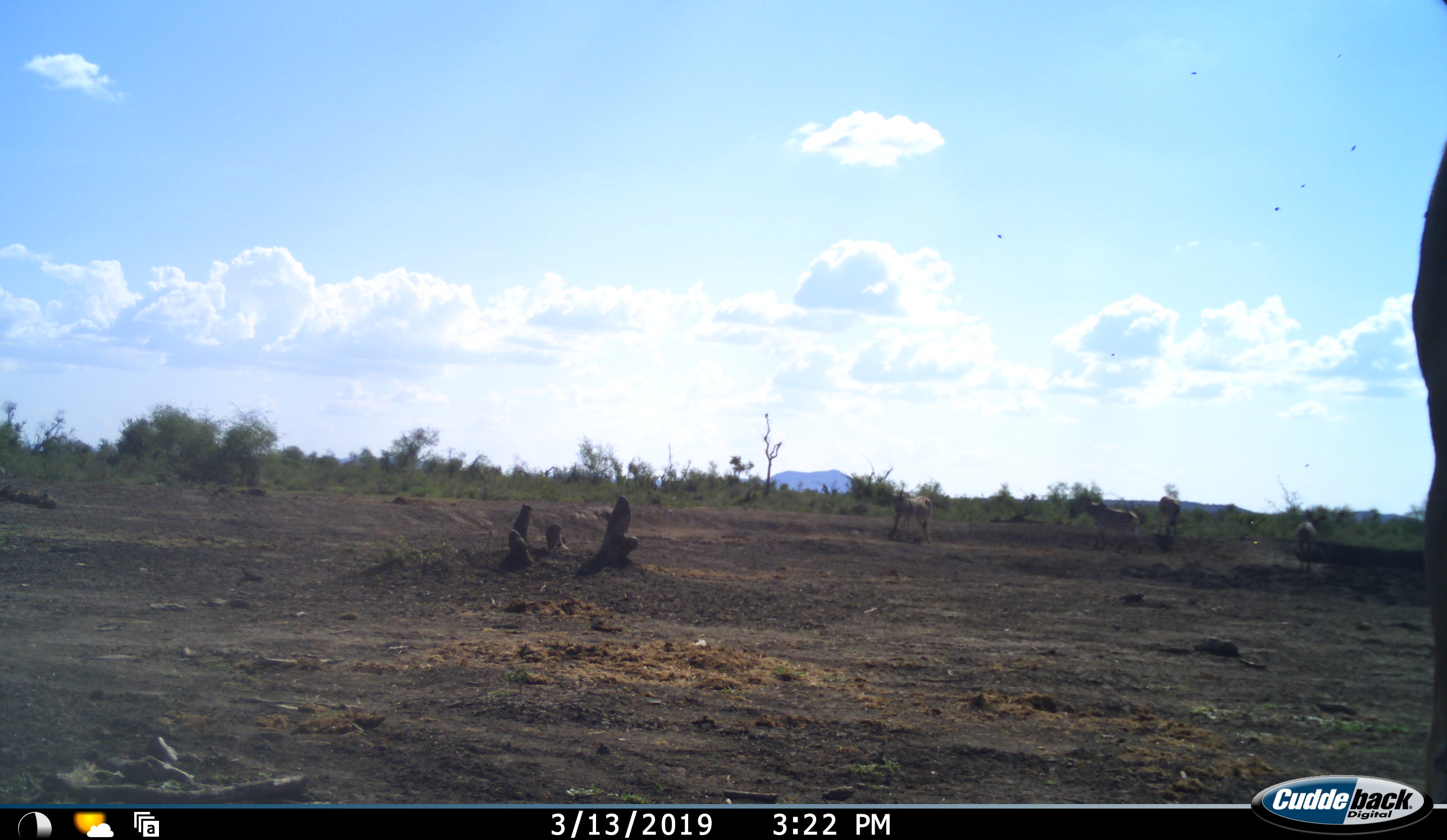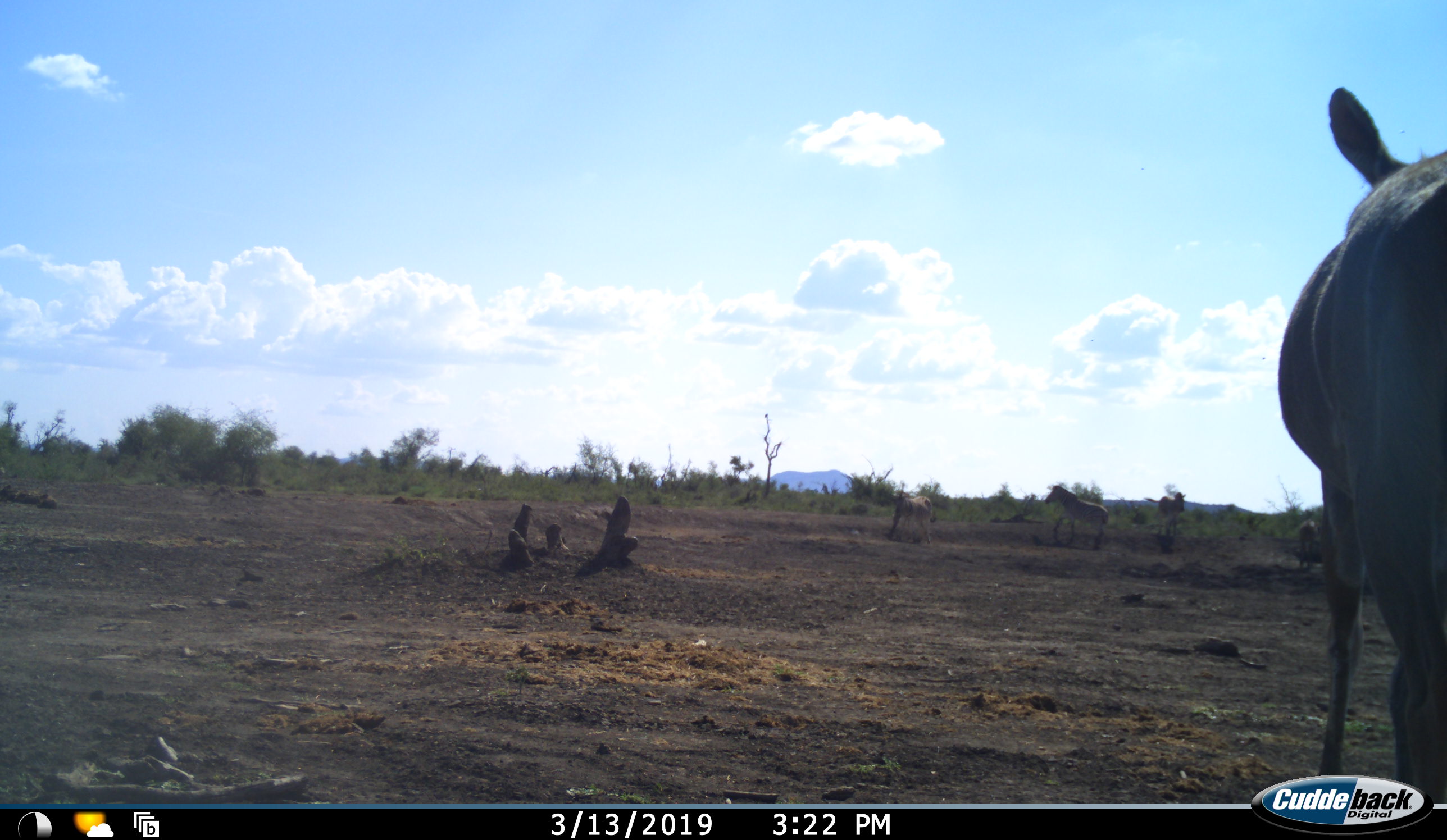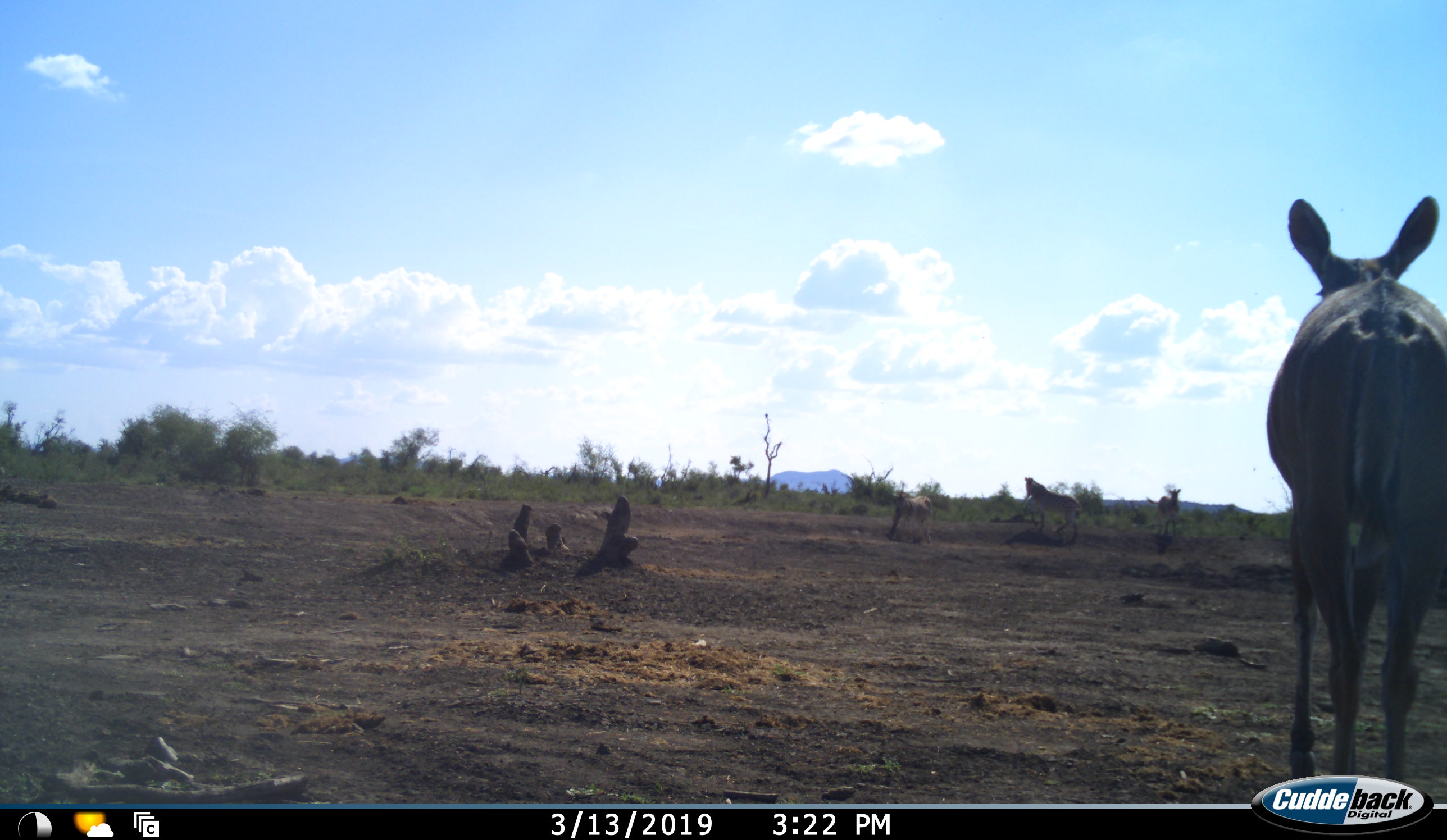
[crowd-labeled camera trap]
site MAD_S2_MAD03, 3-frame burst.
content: unidentified animal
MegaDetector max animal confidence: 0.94